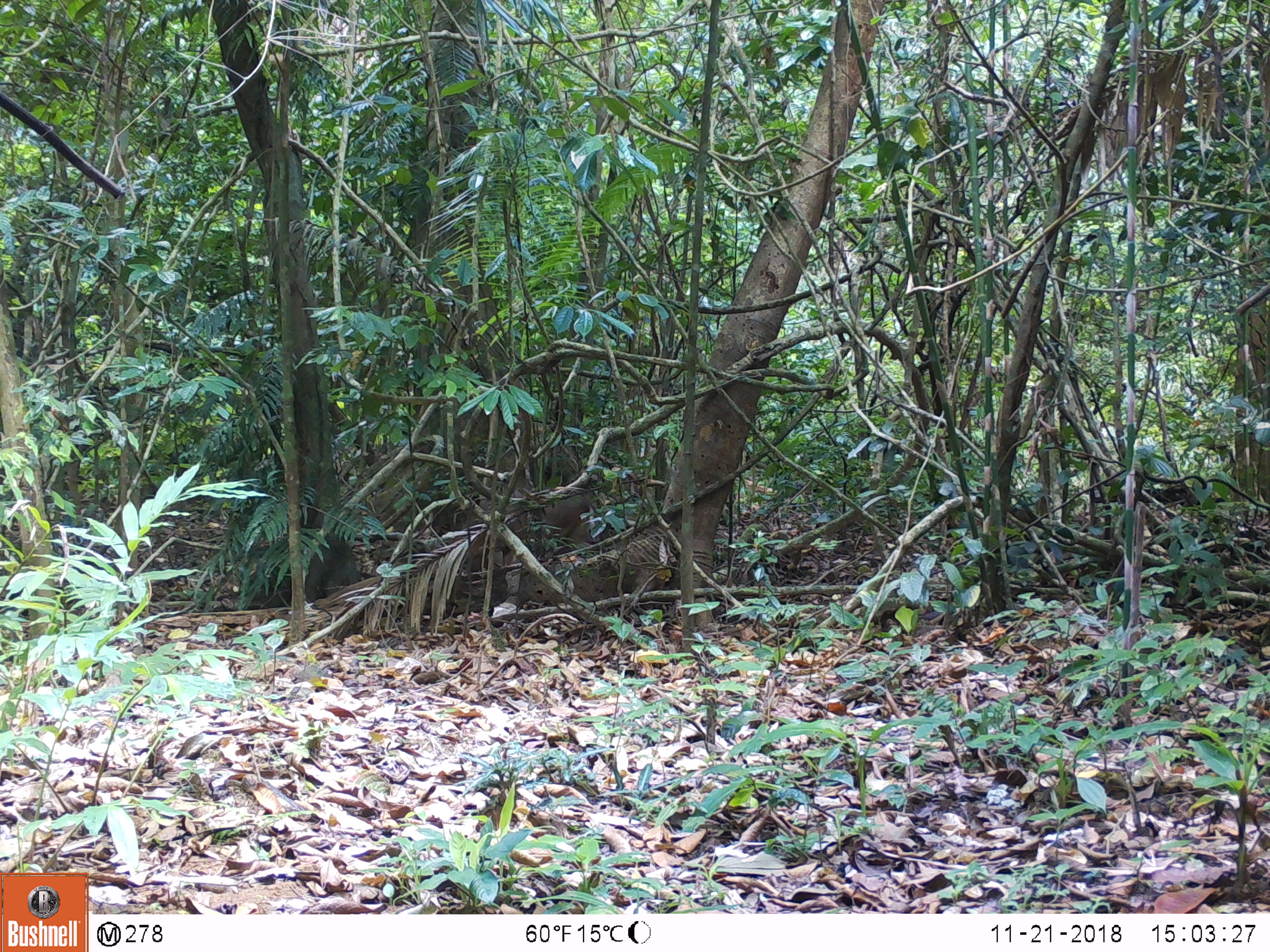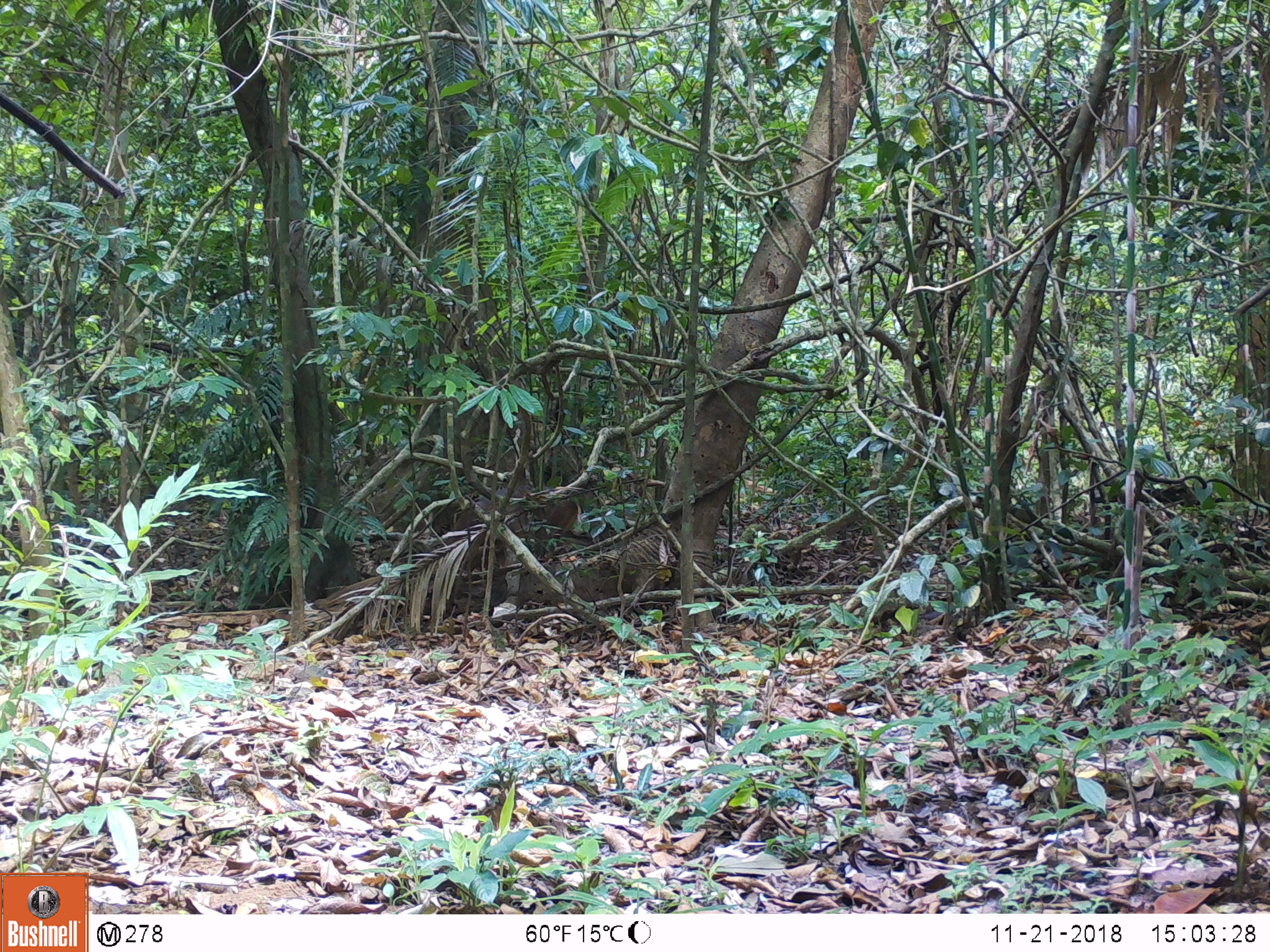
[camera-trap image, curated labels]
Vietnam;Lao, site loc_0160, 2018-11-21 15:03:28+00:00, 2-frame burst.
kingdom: Animalia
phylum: Chordata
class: Mammalia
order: Artiodactyla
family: Cervidae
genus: Muntiacus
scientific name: Muntiacus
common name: muntjacs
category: unidentified muntjac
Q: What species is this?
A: Unidentified muntjac (muntjacs) (Muntiacus).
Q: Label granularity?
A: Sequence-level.